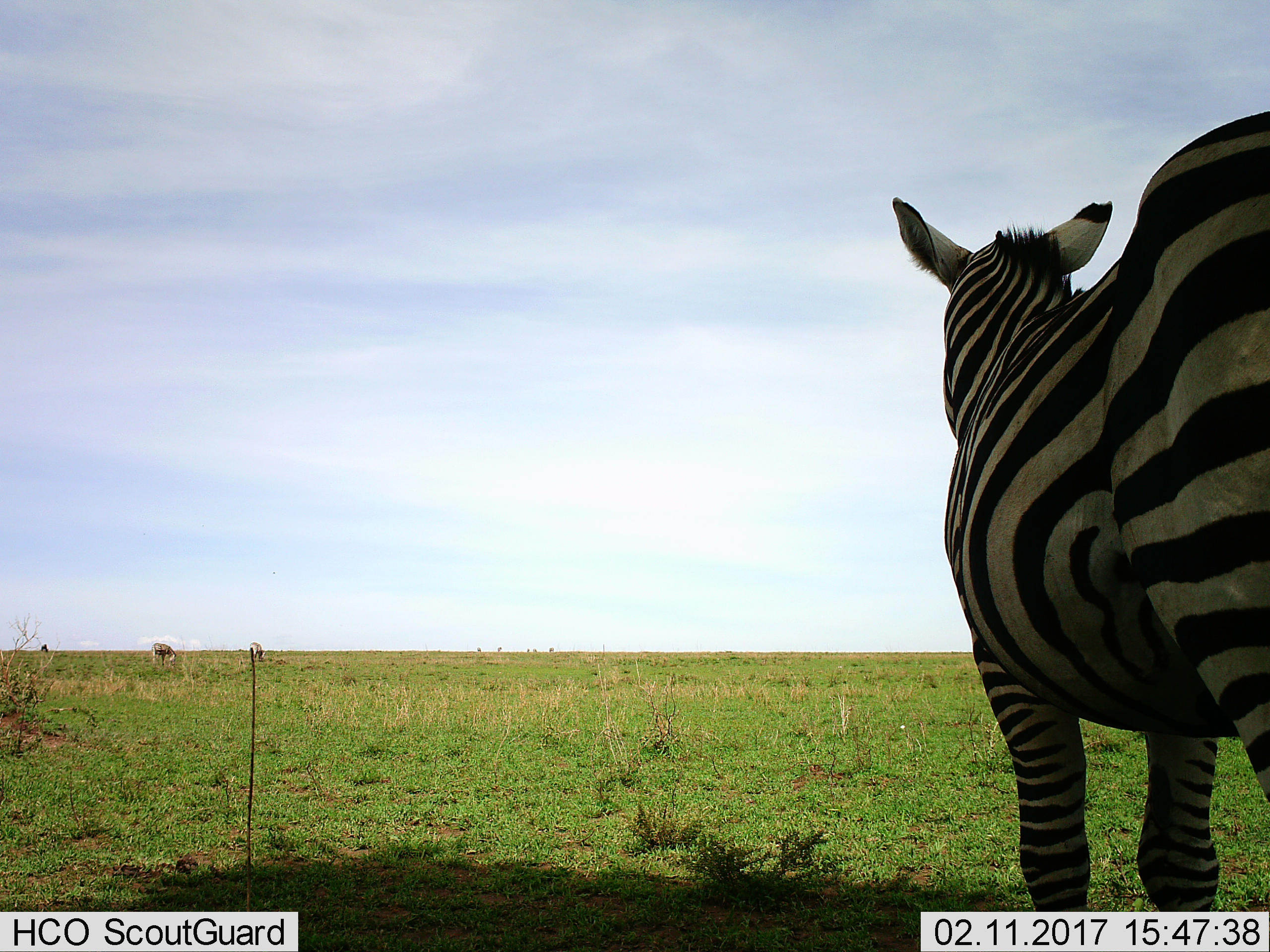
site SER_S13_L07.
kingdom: Animalia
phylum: Chordata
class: Mammalia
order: Perissodactyla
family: Equidae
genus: Equus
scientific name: Equus quagga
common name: plains zebra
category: zebraplains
Zebraplains (plains zebra) (Equus quagga), count 4. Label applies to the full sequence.